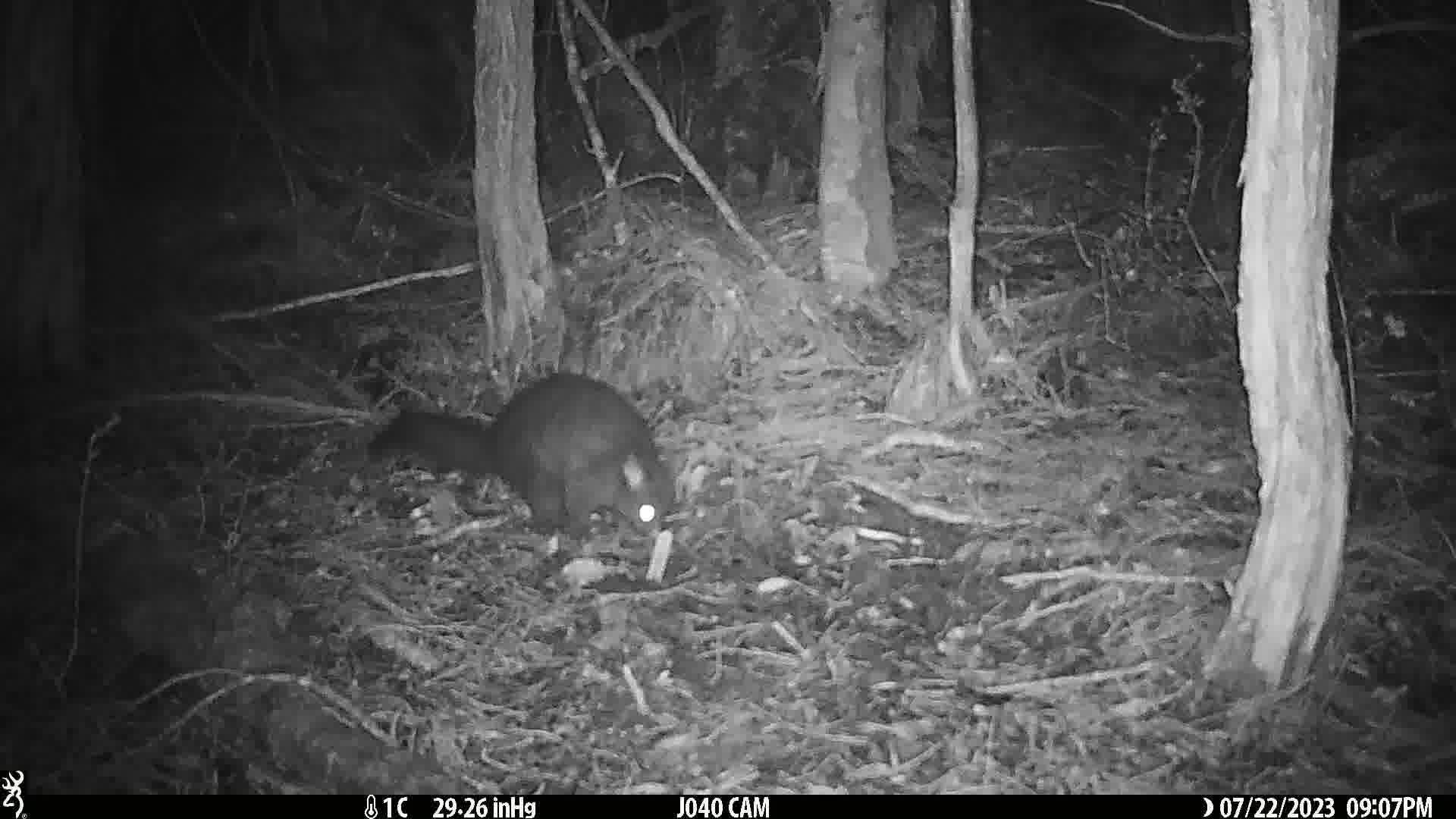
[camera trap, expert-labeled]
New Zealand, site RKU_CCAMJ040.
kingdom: Animalia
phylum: Chordata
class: Mammalia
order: Diprotodontia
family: Phalangeridae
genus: Trichosurus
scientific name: Trichosurus vulpecula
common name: common brushtail possum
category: possum